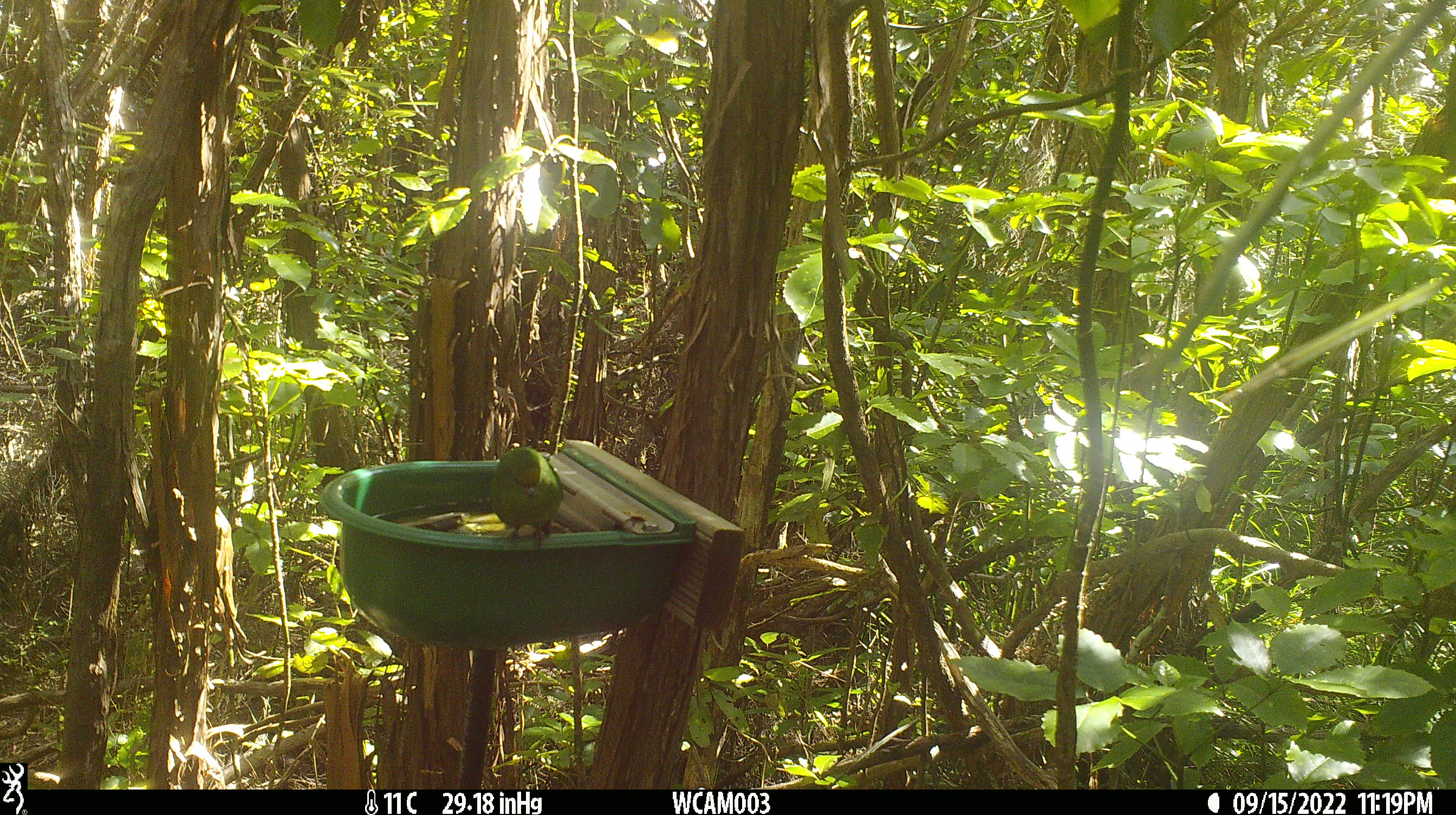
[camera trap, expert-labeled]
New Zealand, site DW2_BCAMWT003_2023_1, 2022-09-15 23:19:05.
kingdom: Animalia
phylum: Chordata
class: Aves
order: Psittaciformes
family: Psittaculidae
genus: Cyanoramphus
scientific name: Cyanoramphus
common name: parakeet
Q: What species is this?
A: Parakeet (Cyanoramphus).